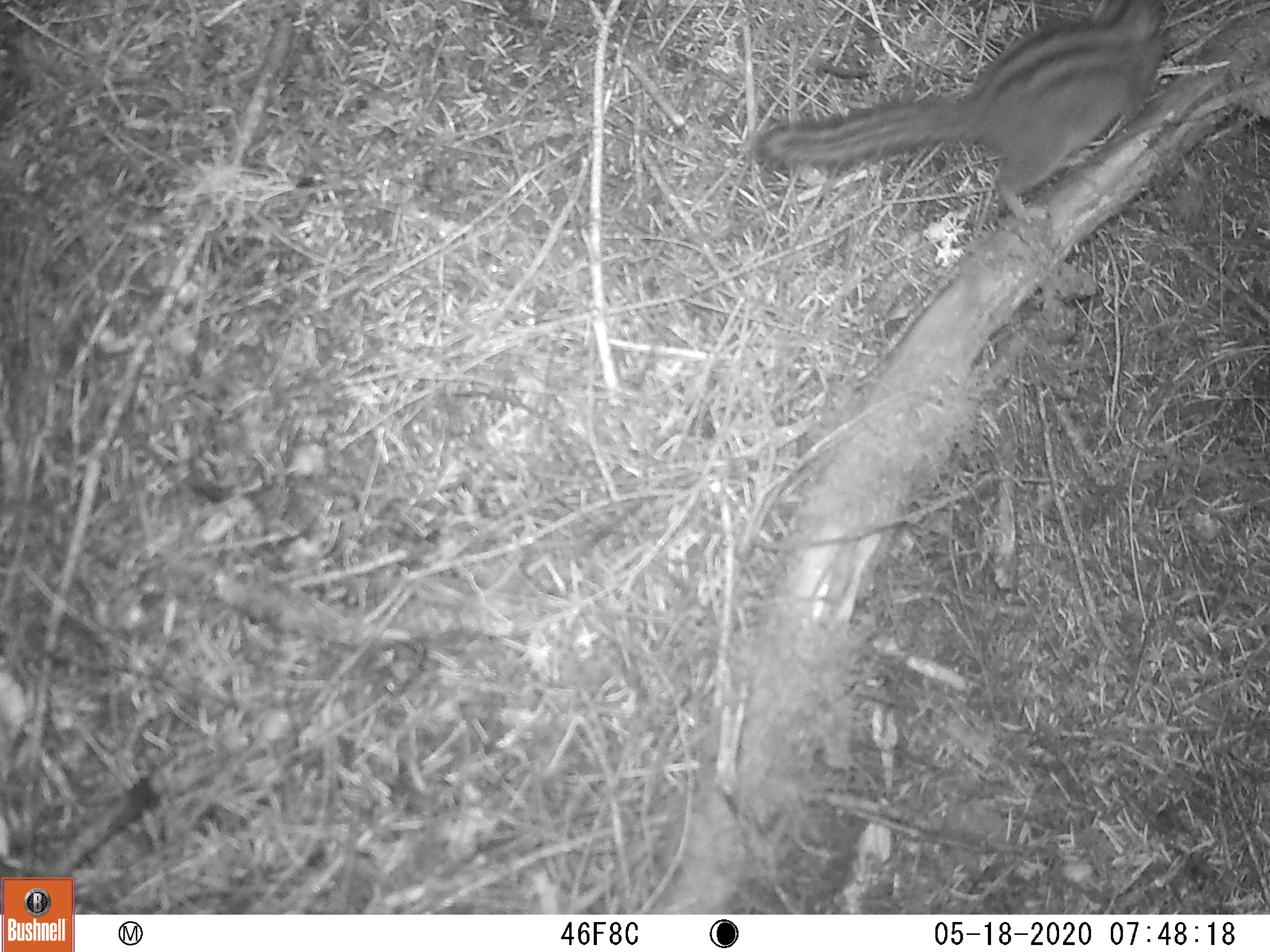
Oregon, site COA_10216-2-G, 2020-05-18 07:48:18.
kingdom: Animalia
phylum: Chordata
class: Mammalia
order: Rodentia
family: Sciuridae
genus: Neotamias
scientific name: Neotamias townsendii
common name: townsend's chipmunk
Townsend's chipmunk (Neotamias townsendii).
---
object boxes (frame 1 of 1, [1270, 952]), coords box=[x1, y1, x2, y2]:
townsend's chipmunk: box=[741, 3, 1184, 230]